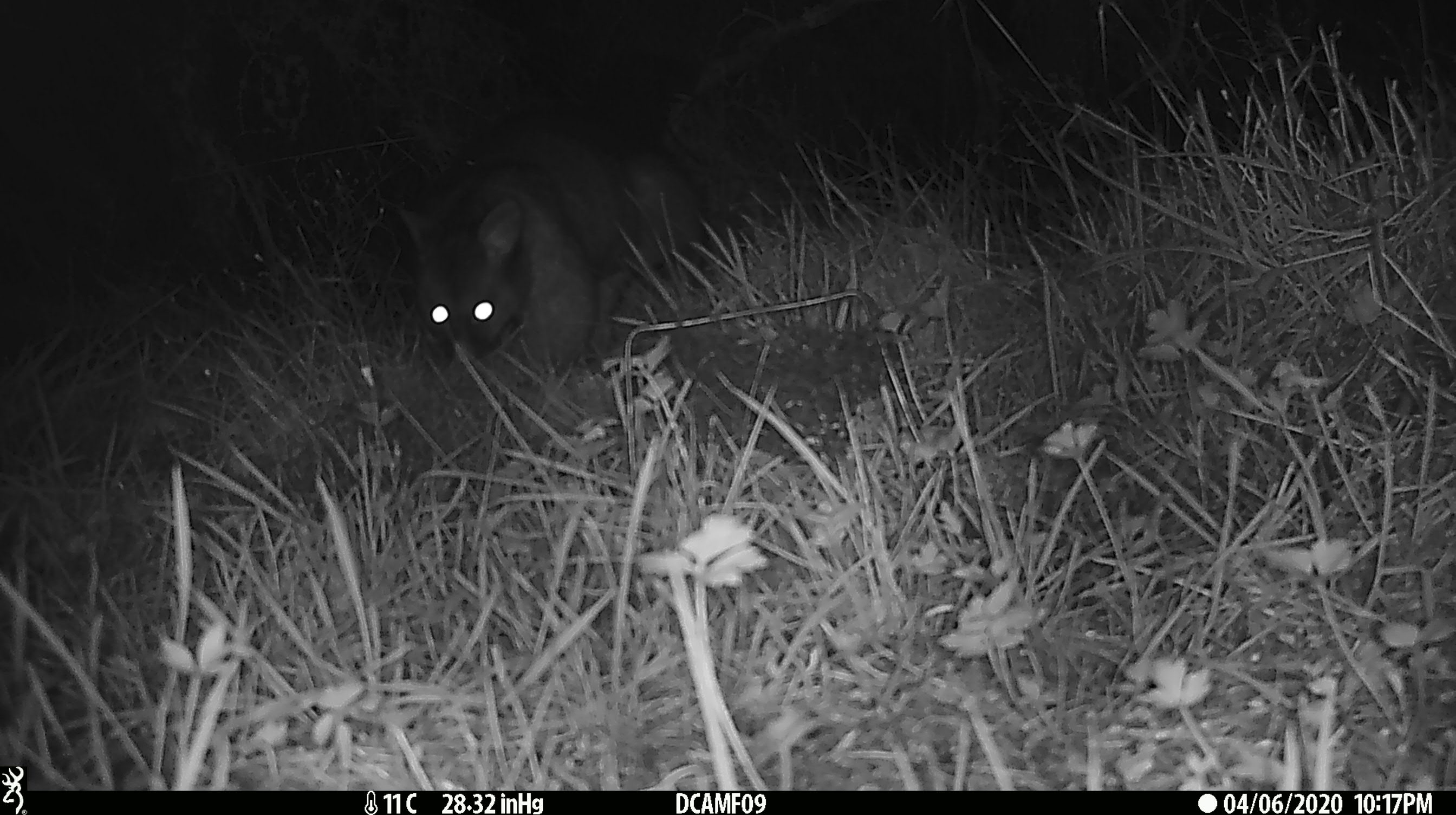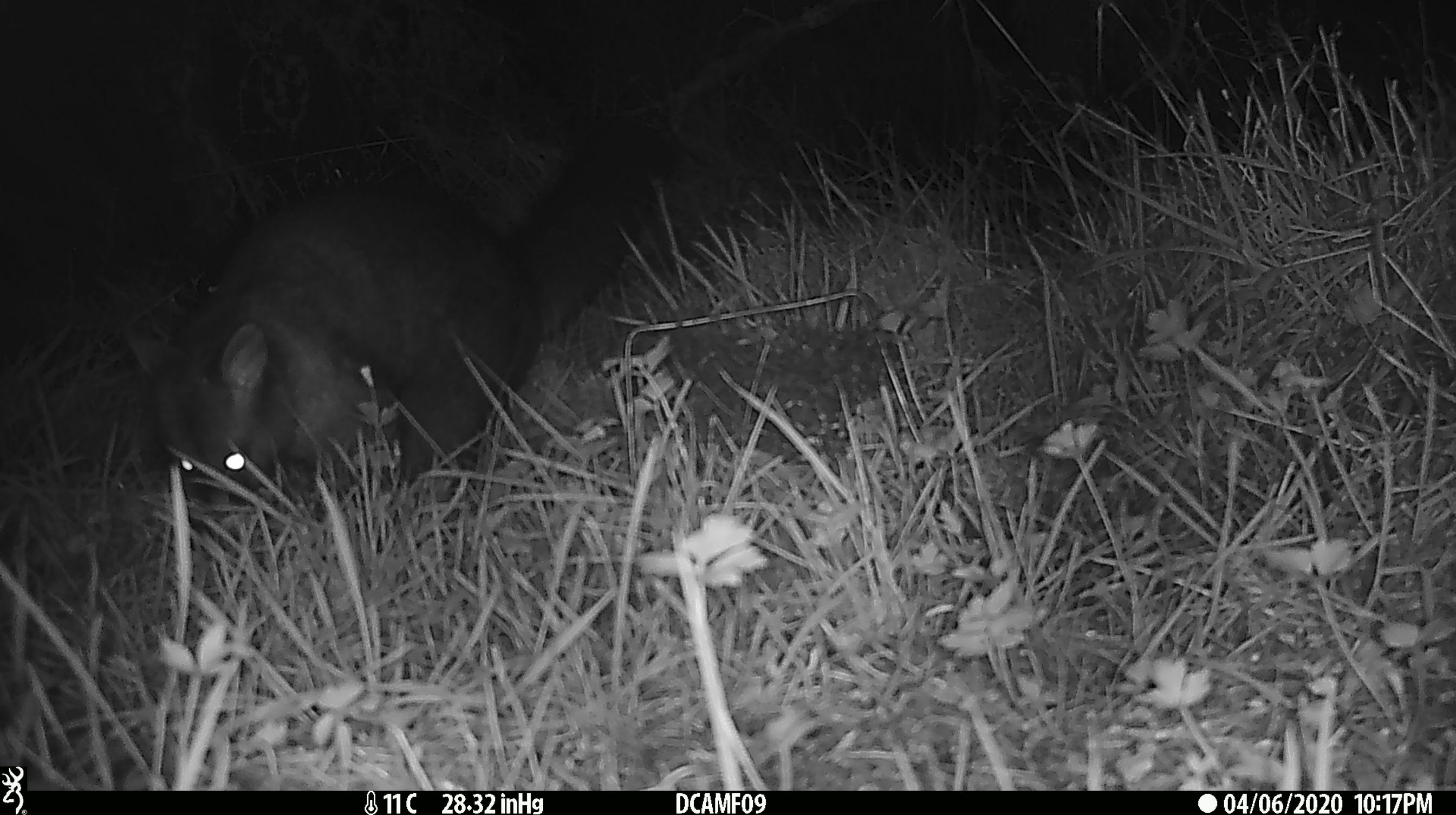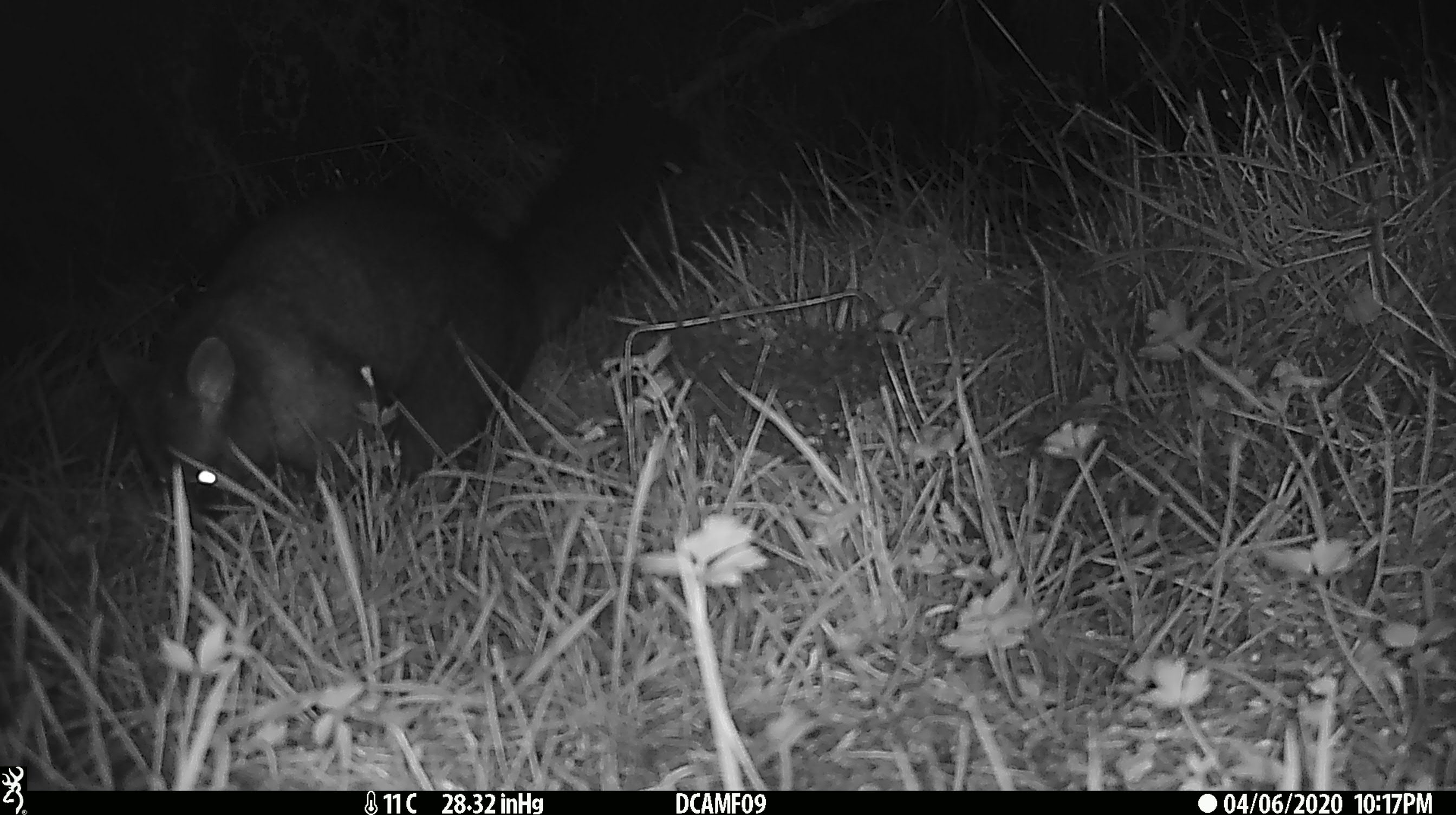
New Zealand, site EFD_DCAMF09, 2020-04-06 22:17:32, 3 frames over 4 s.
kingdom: Animalia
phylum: Chordata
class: Mammalia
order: Diprotodontia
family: Phalangeridae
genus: Trichosurus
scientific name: Trichosurus vulpecula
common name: common brushtail possum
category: possum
Possum (common brushtail possum) (Trichosurus vulpecula).